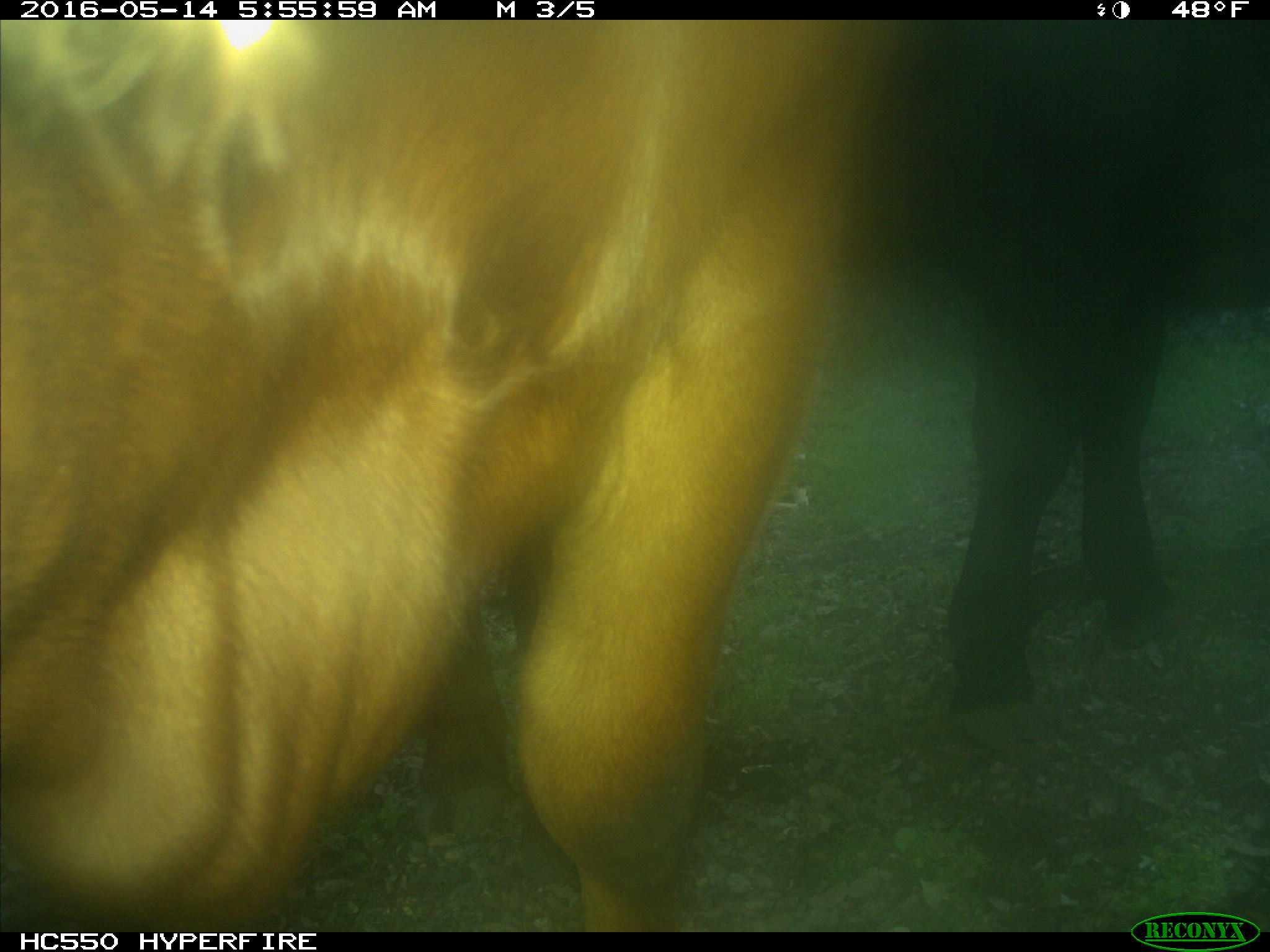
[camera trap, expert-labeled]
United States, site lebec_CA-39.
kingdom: Animalia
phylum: Chordata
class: Mammalia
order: Artiodactyla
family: Bovidae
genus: Bos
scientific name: Bos taurus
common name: domestic cow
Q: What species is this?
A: Bos taurus (domestic cow).